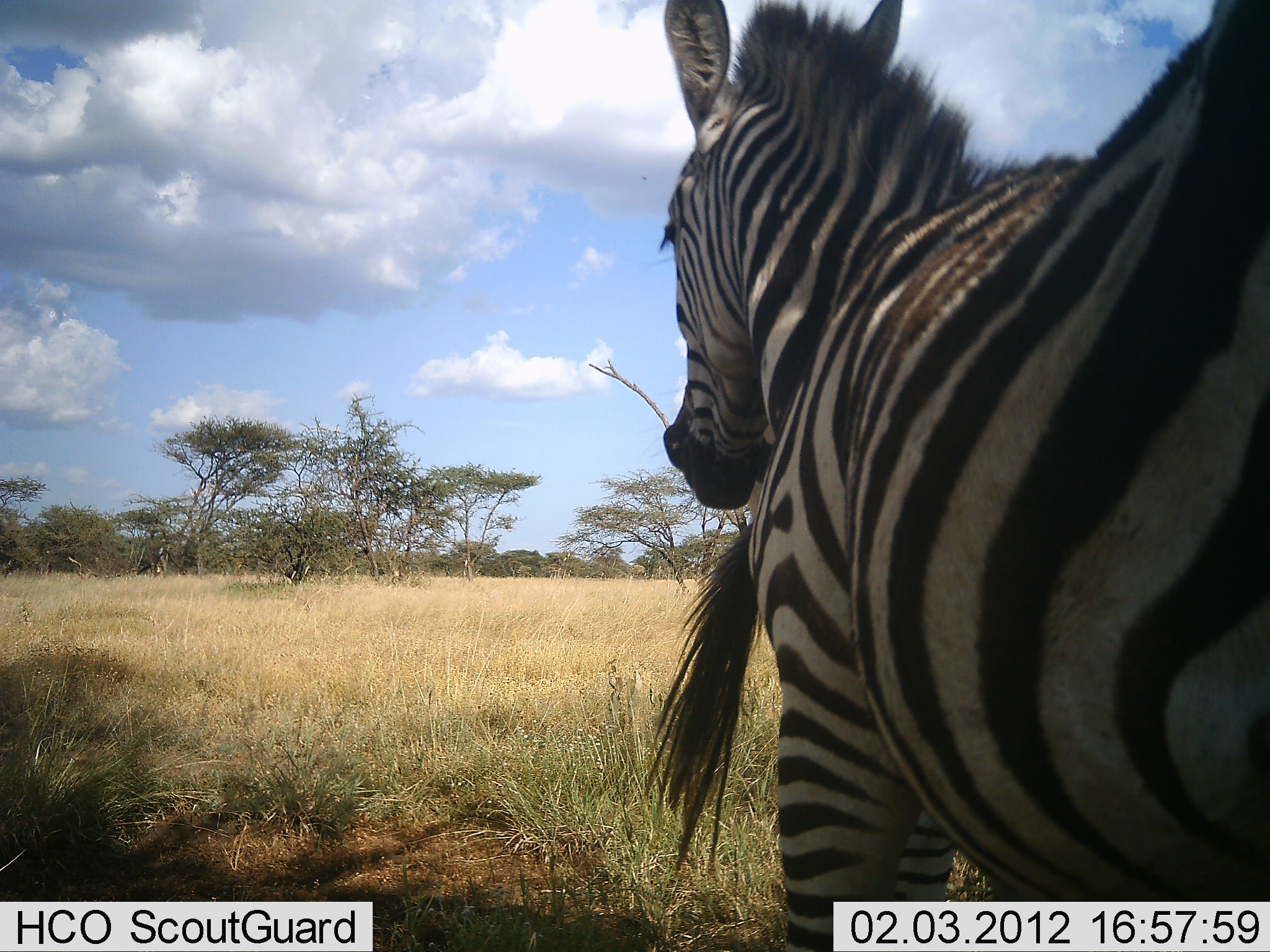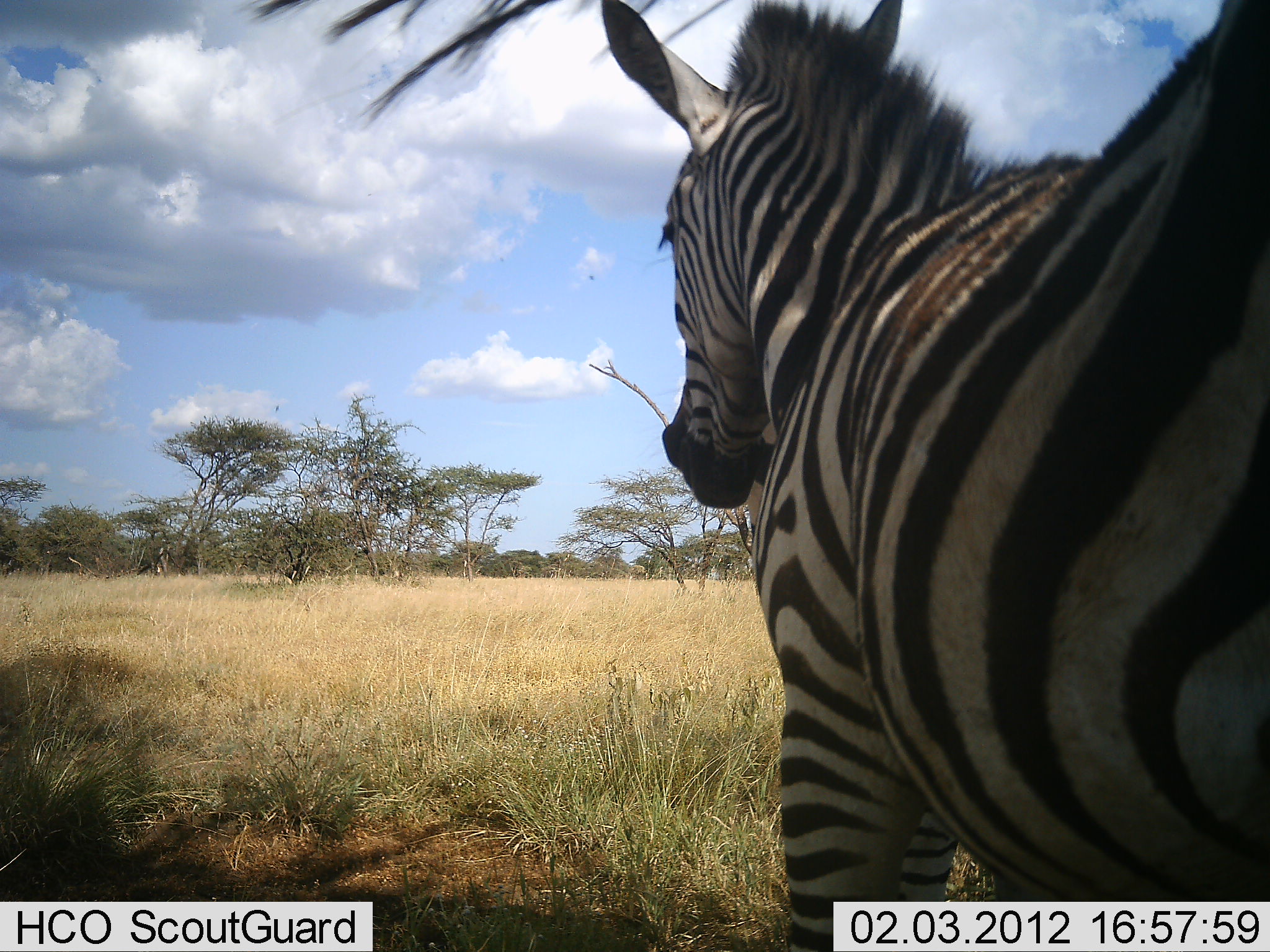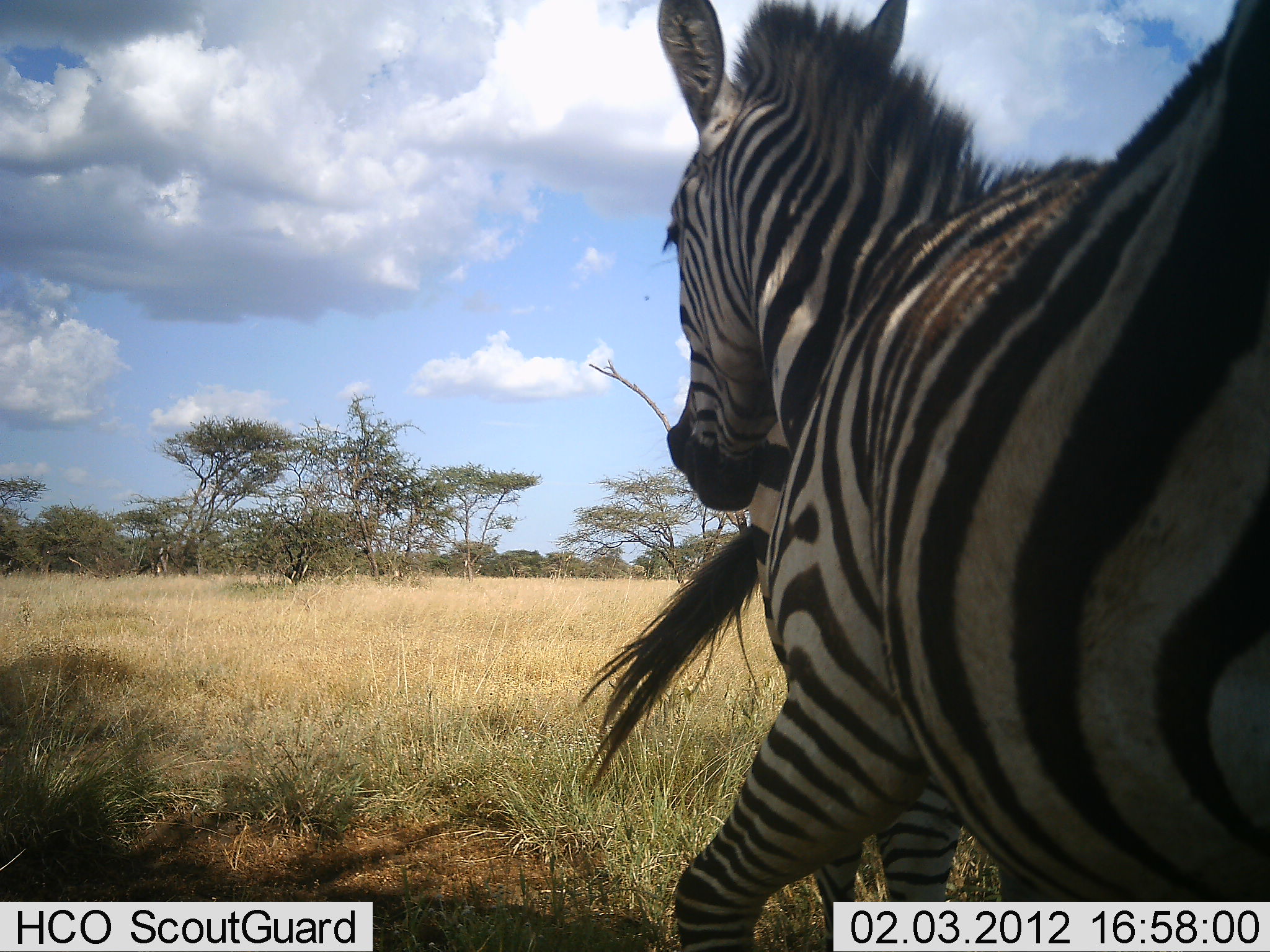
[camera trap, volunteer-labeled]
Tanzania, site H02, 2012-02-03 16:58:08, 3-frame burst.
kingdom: Animalia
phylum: Chordata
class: Mammalia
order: Perissodactyla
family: Equidae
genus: Equus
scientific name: Equus quagga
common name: plains zebra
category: zebra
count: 2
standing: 100%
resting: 0%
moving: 0%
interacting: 0%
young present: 0%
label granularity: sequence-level